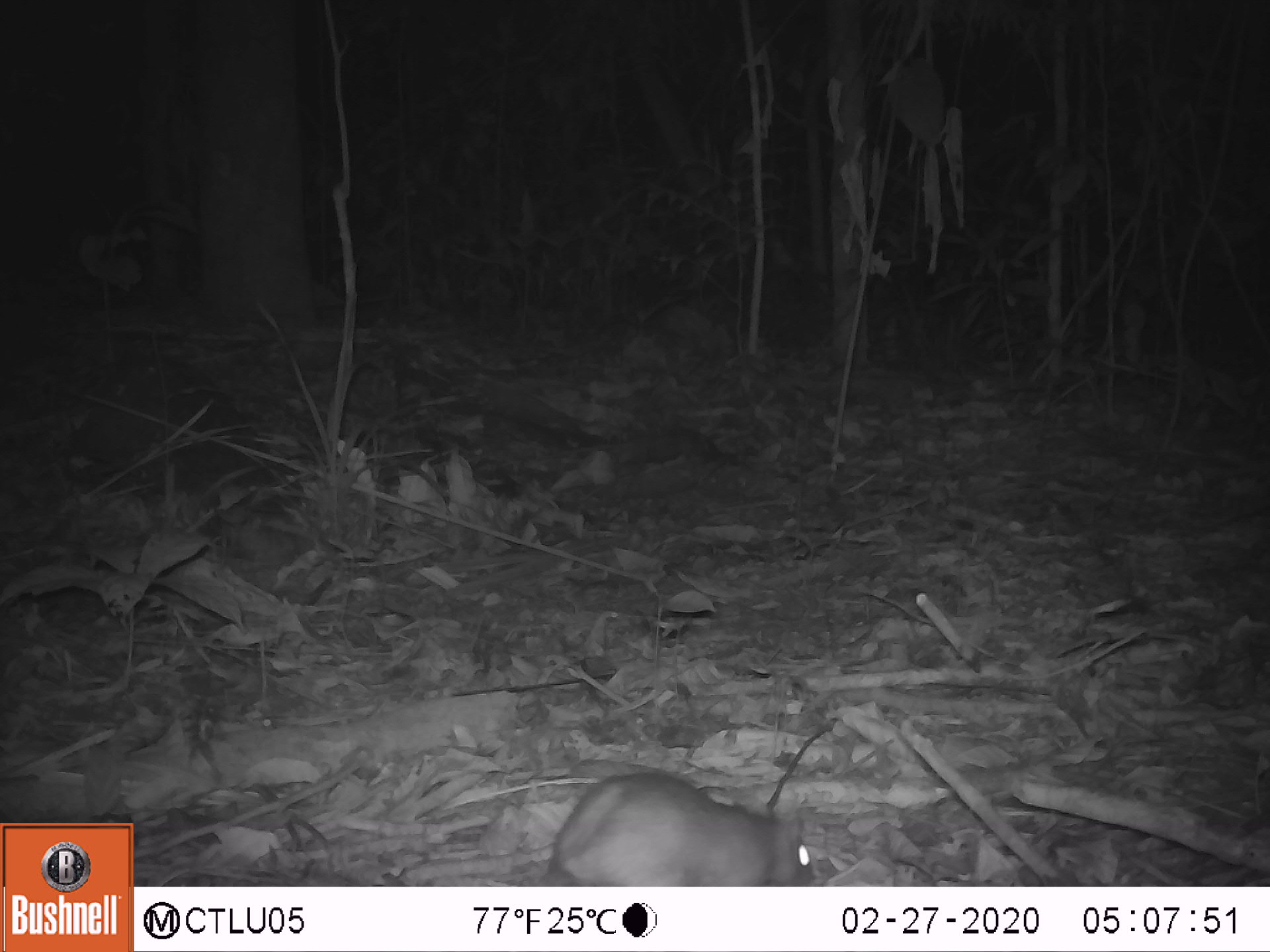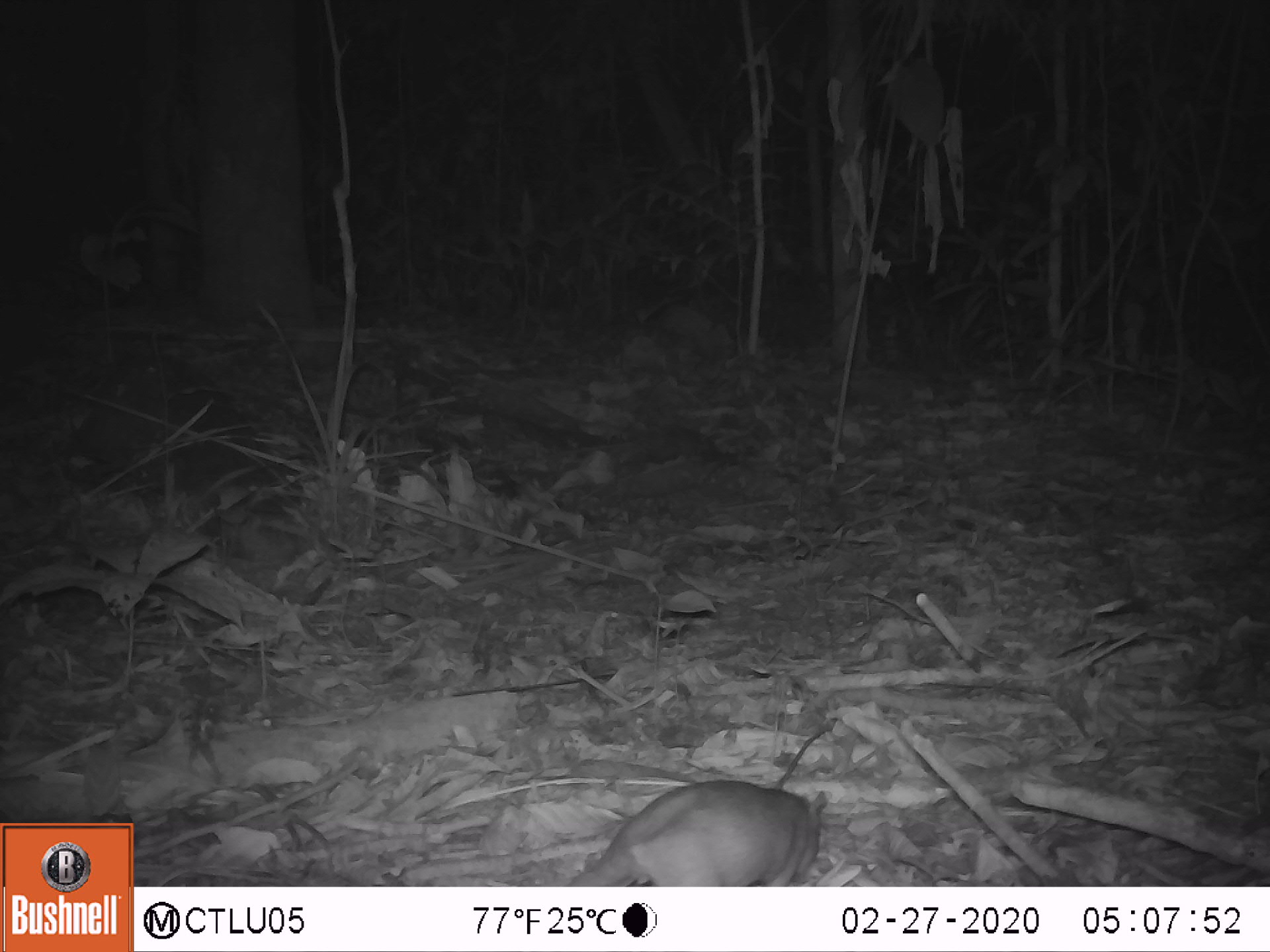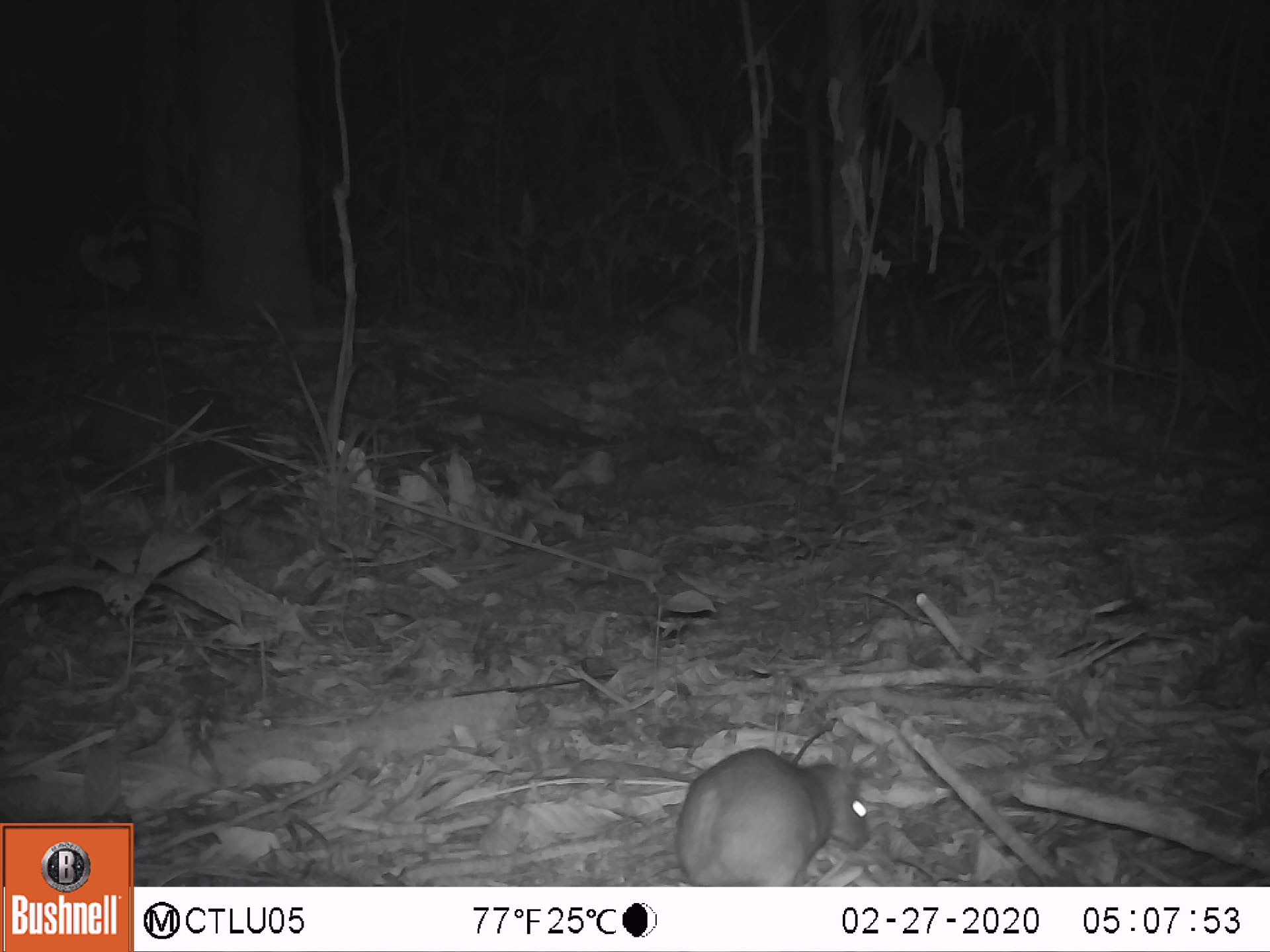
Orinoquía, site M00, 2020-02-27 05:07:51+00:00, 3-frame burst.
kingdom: Animalia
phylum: Chordata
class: Mammalia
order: Rodentia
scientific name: Rodentia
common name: rodent